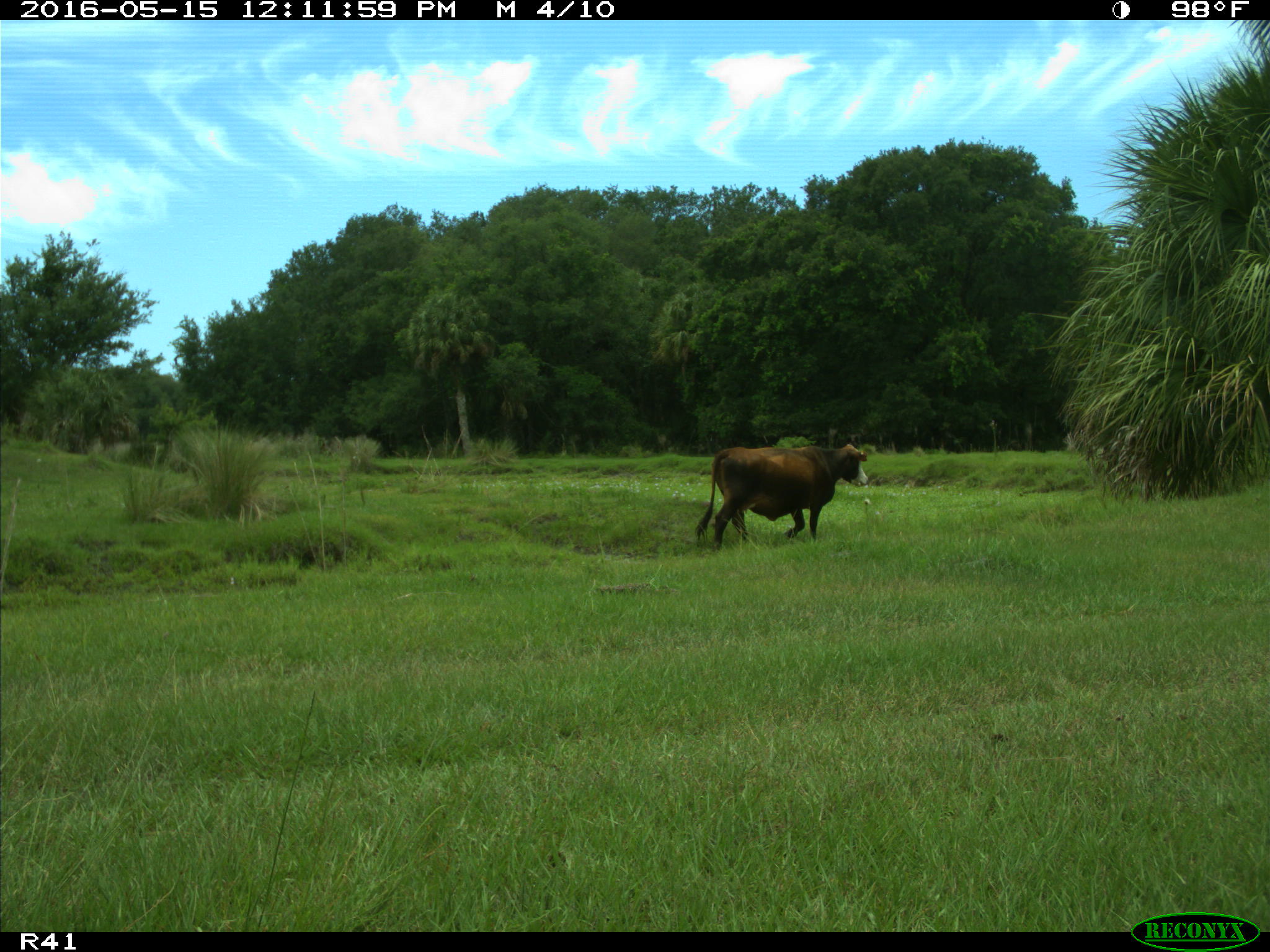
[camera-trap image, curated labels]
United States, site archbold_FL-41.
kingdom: Animalia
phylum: Chordata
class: Mammalia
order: Artiodactyla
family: Bovidae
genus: Bos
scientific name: Bos taurus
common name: domestic cow